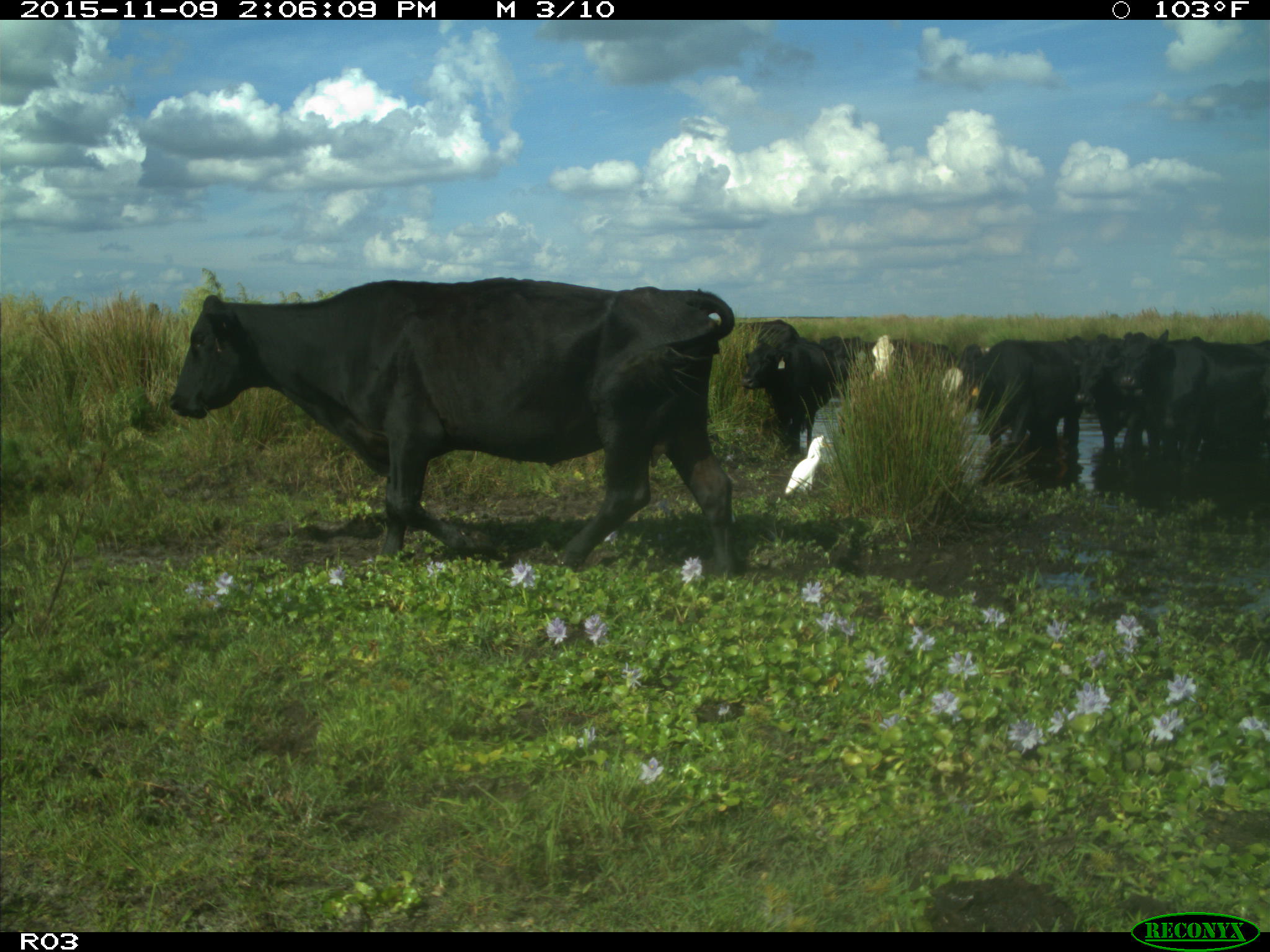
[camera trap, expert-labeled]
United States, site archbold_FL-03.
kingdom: Animalia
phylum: Chordata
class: Mammalia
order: Artiodactyla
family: Bovidae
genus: Bos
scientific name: Bos taurus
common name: domestic cow